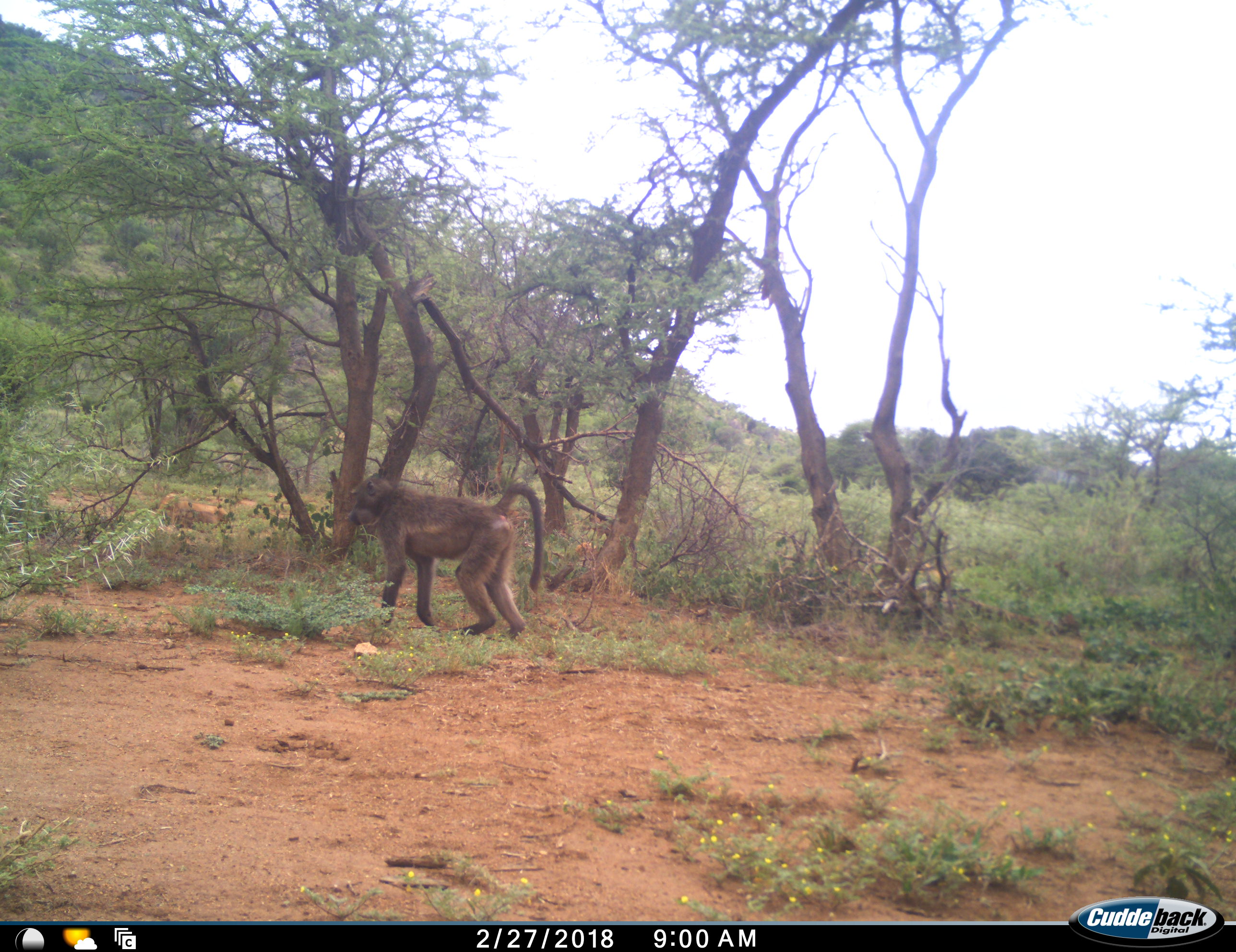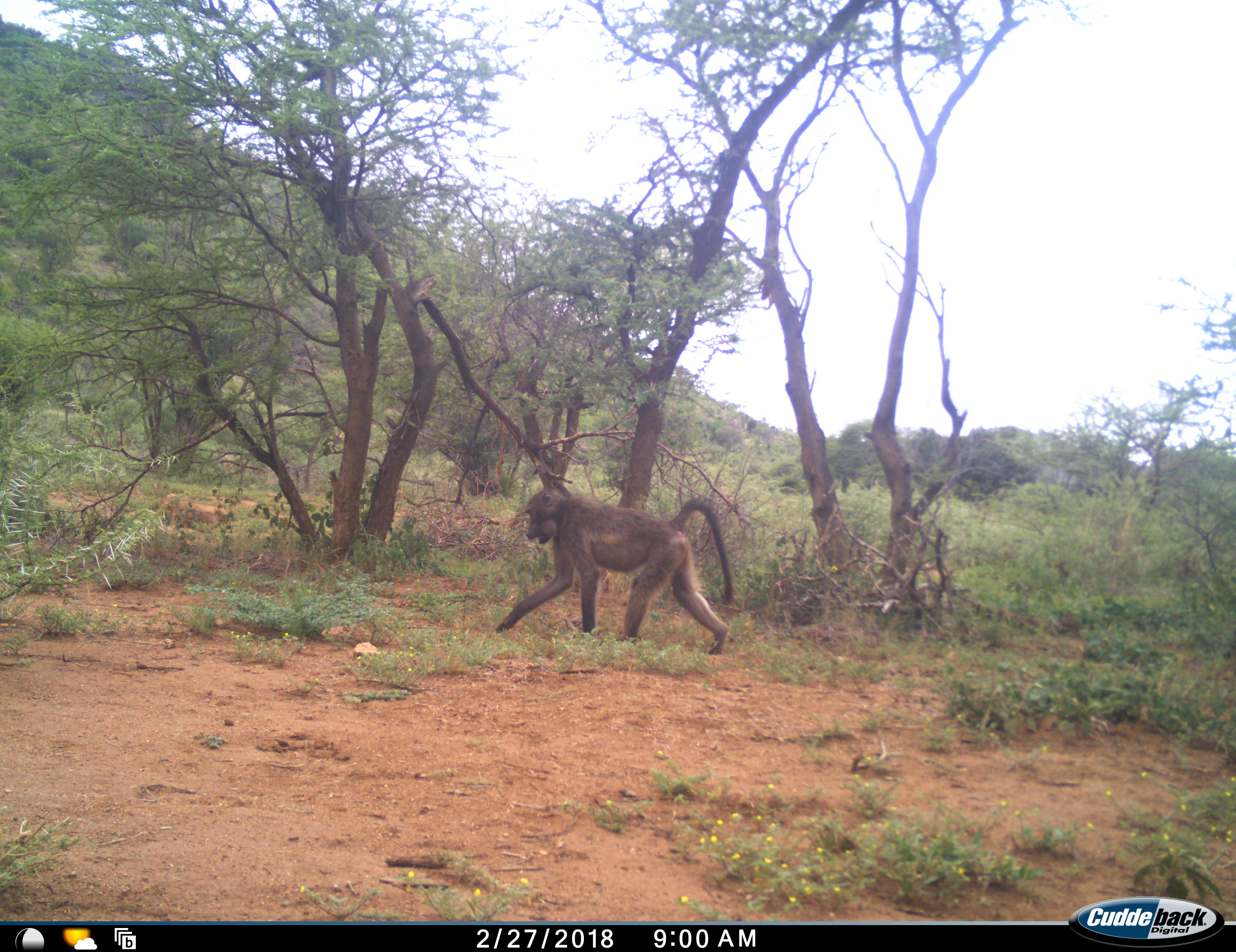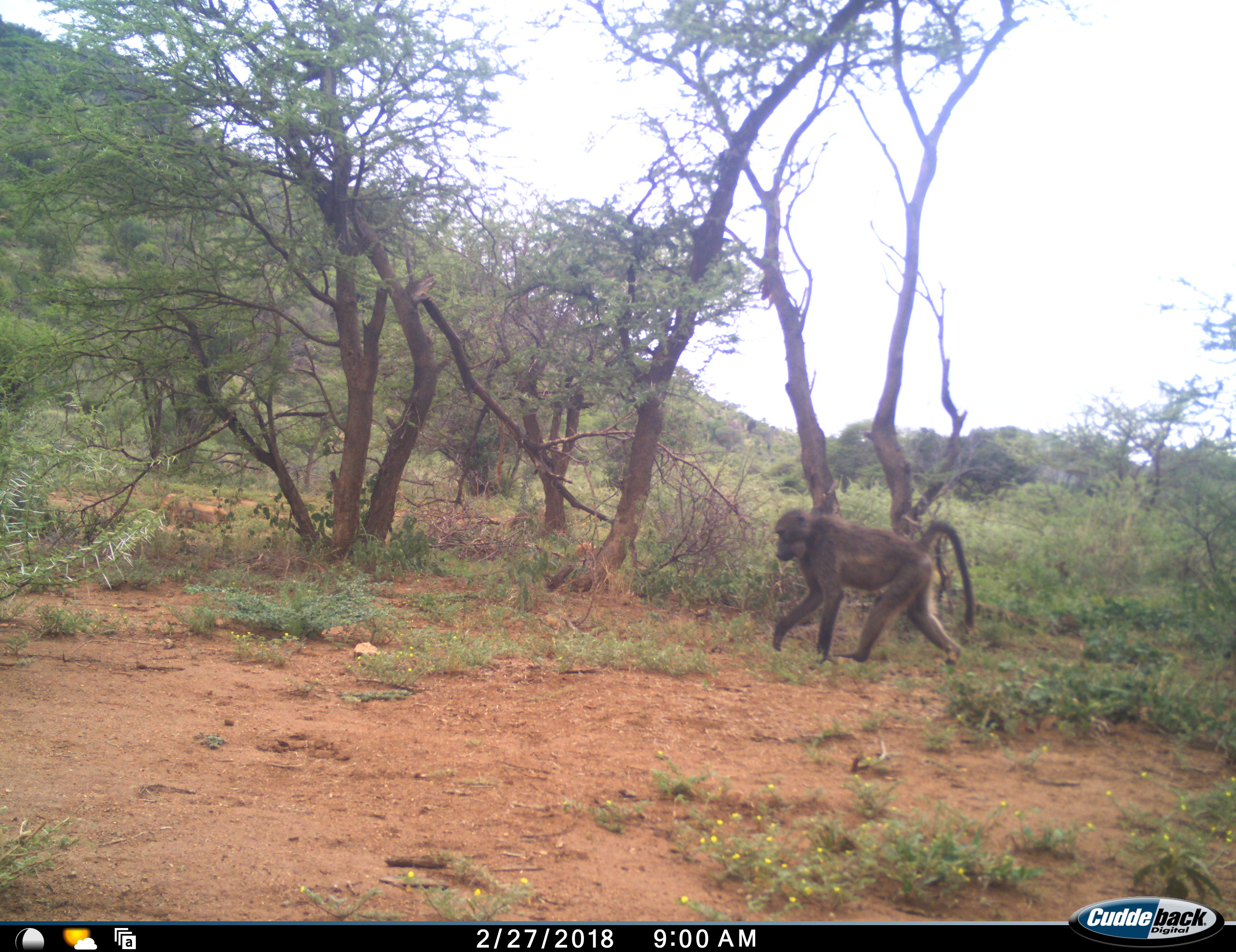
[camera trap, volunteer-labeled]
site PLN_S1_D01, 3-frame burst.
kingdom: Animalia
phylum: Chordata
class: Mammalia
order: Primates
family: Cercopithecidae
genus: Papio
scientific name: Papio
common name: baboon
Baboon (Papio), count 1. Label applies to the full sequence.